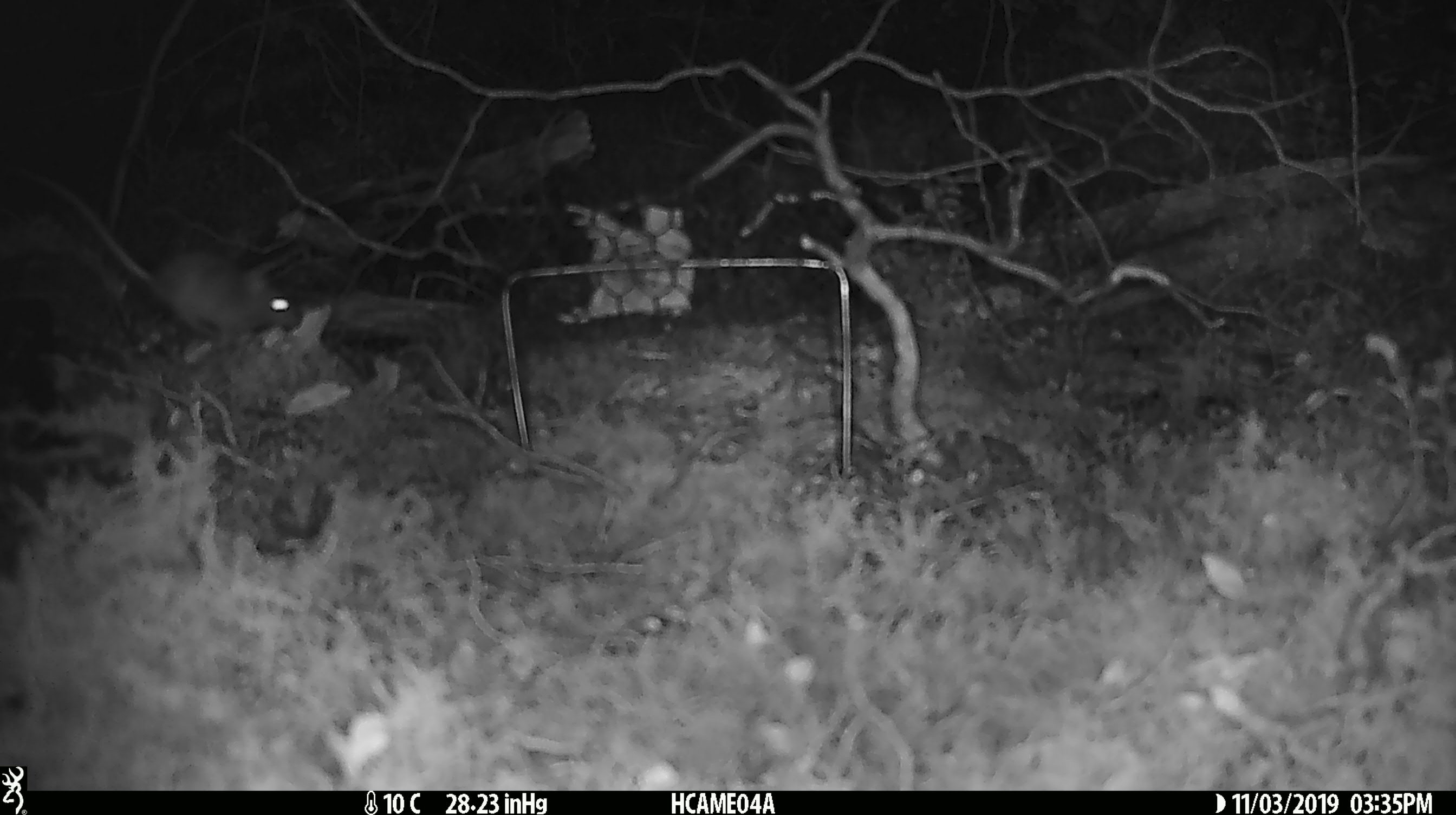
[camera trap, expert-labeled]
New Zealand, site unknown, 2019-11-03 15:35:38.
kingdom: Animalia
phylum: Chordata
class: Mammalia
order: Rodentia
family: Muridae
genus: Mus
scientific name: Mus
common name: mouse